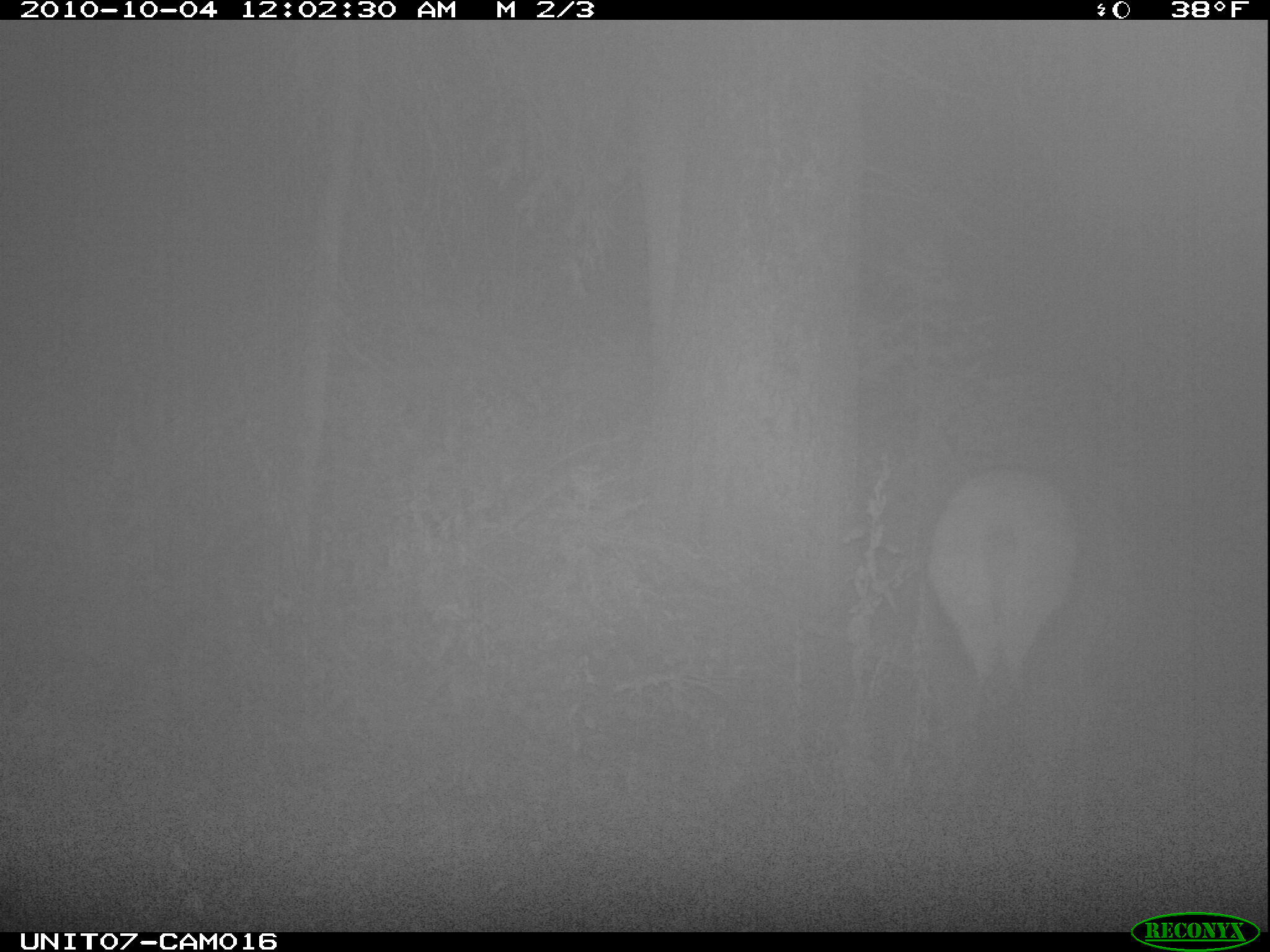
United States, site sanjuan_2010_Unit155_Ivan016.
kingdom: Animalia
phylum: Chordata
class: Mammalia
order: Artiodactyla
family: Cervidae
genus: Cervus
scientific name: Cervus elaphus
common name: red deer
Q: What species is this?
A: Cervus elaphus (red deer).